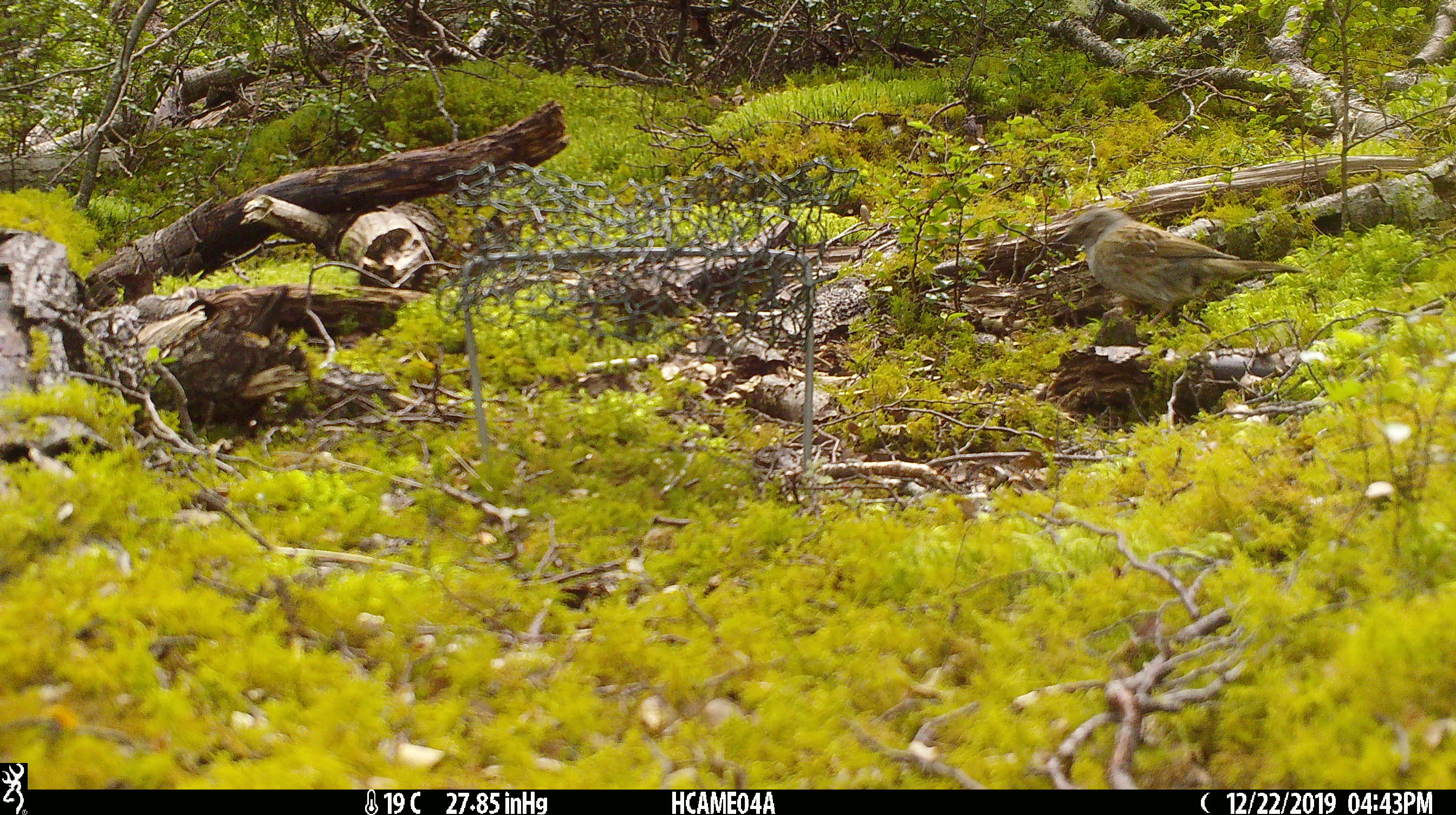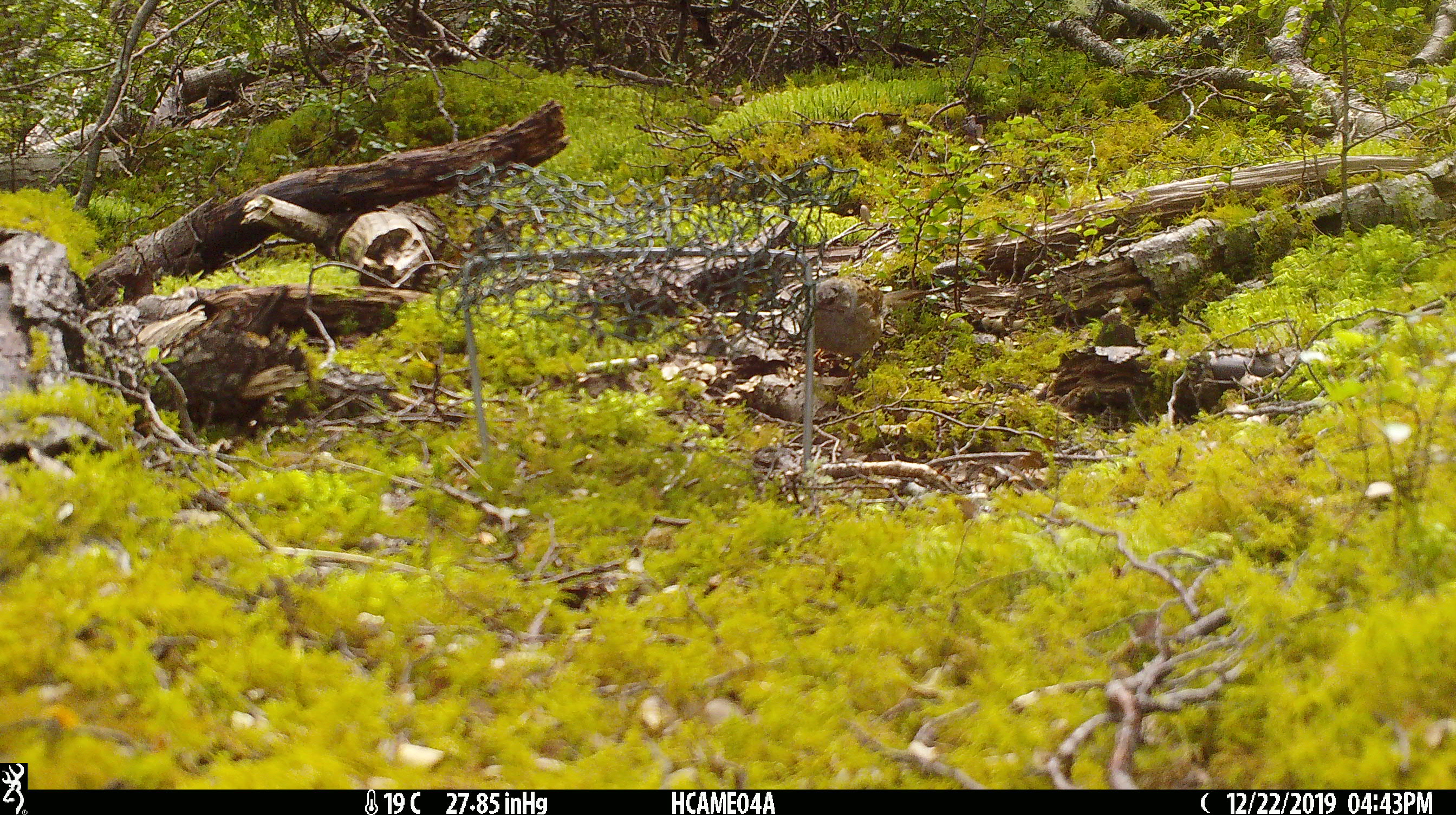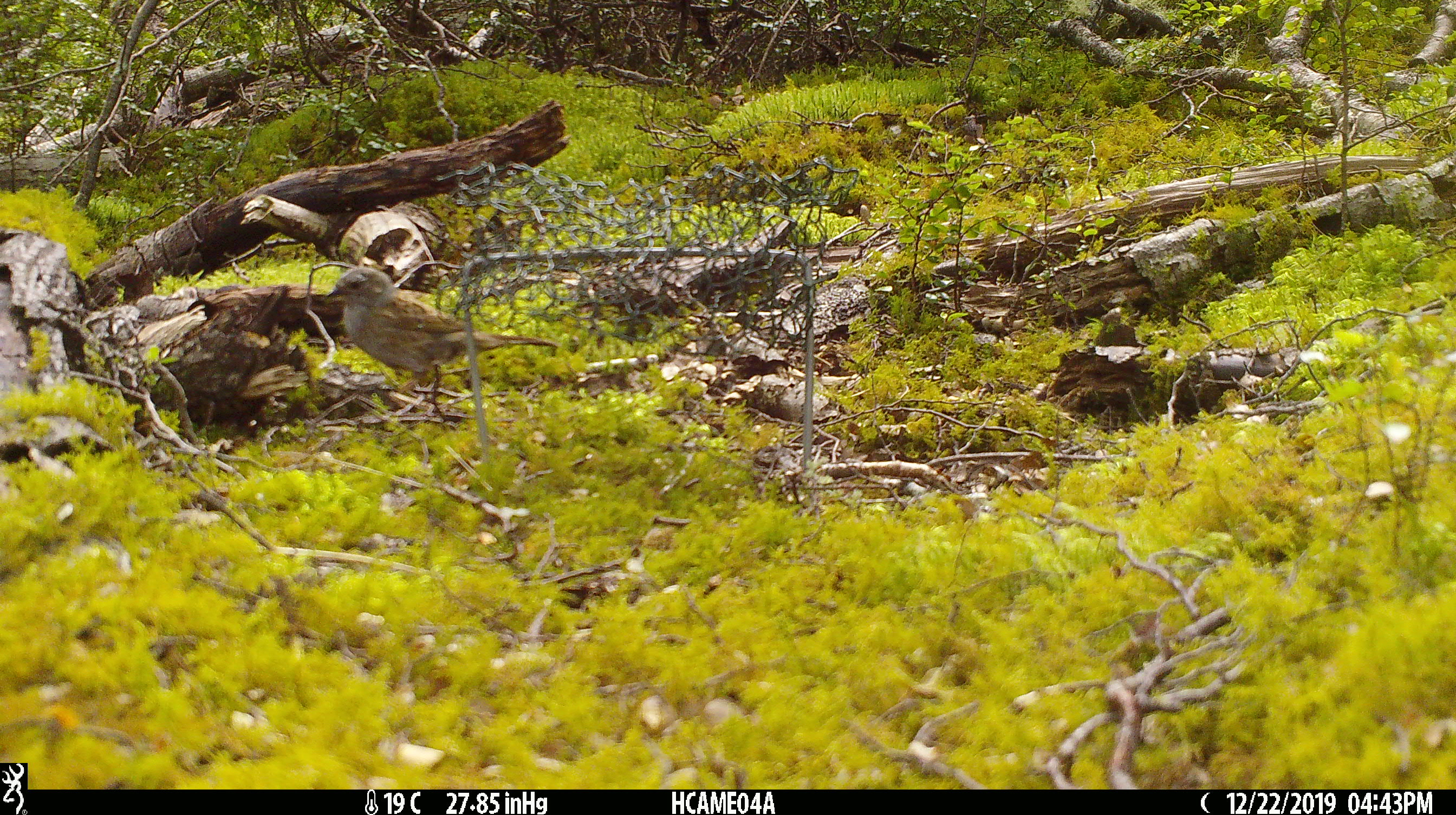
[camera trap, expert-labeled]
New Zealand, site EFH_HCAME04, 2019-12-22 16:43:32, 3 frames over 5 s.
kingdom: Animalia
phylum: Chordata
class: Aves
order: Passeriformes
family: Prunellidae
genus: Prunella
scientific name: Prunella modularis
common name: dunnock